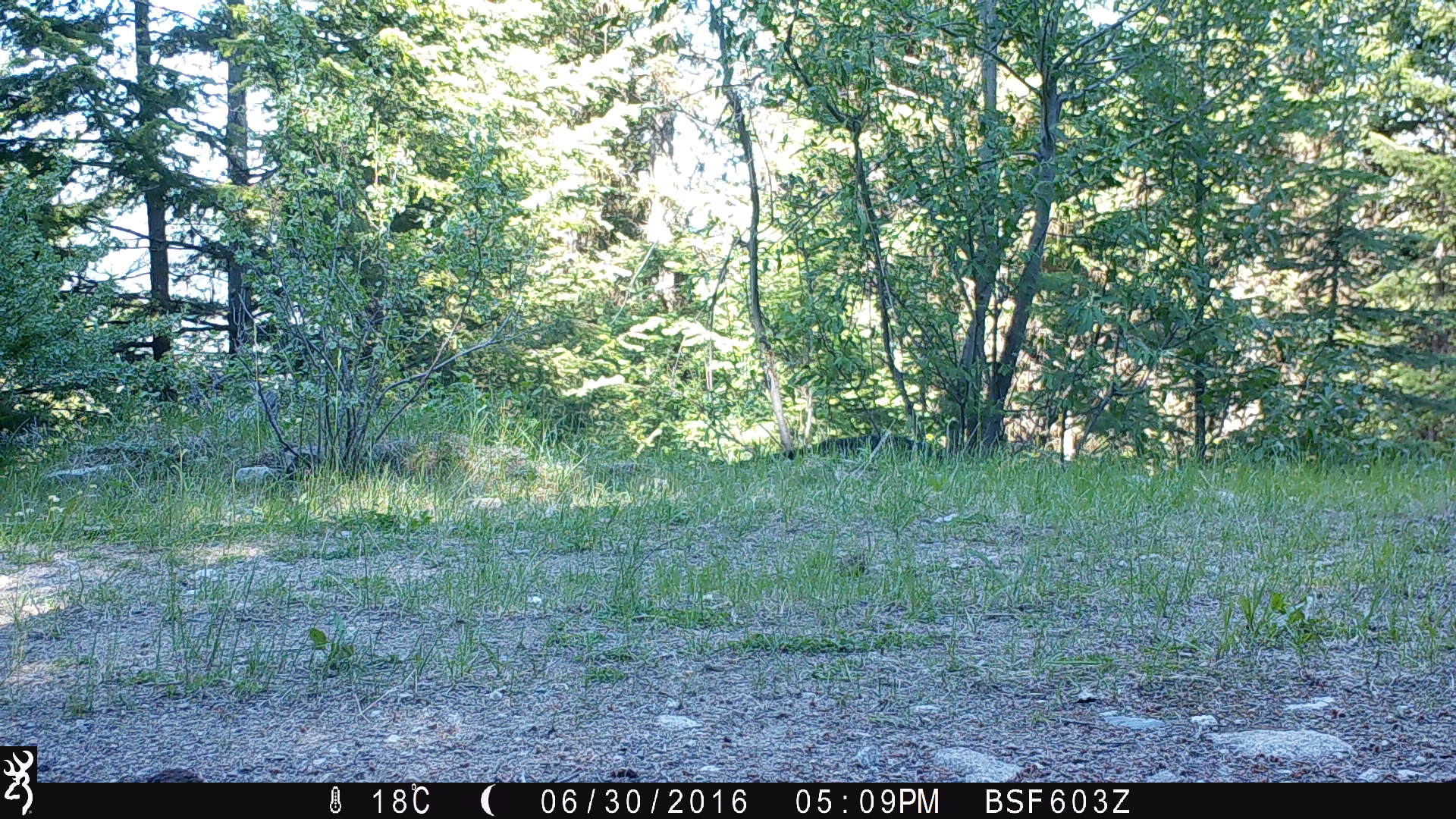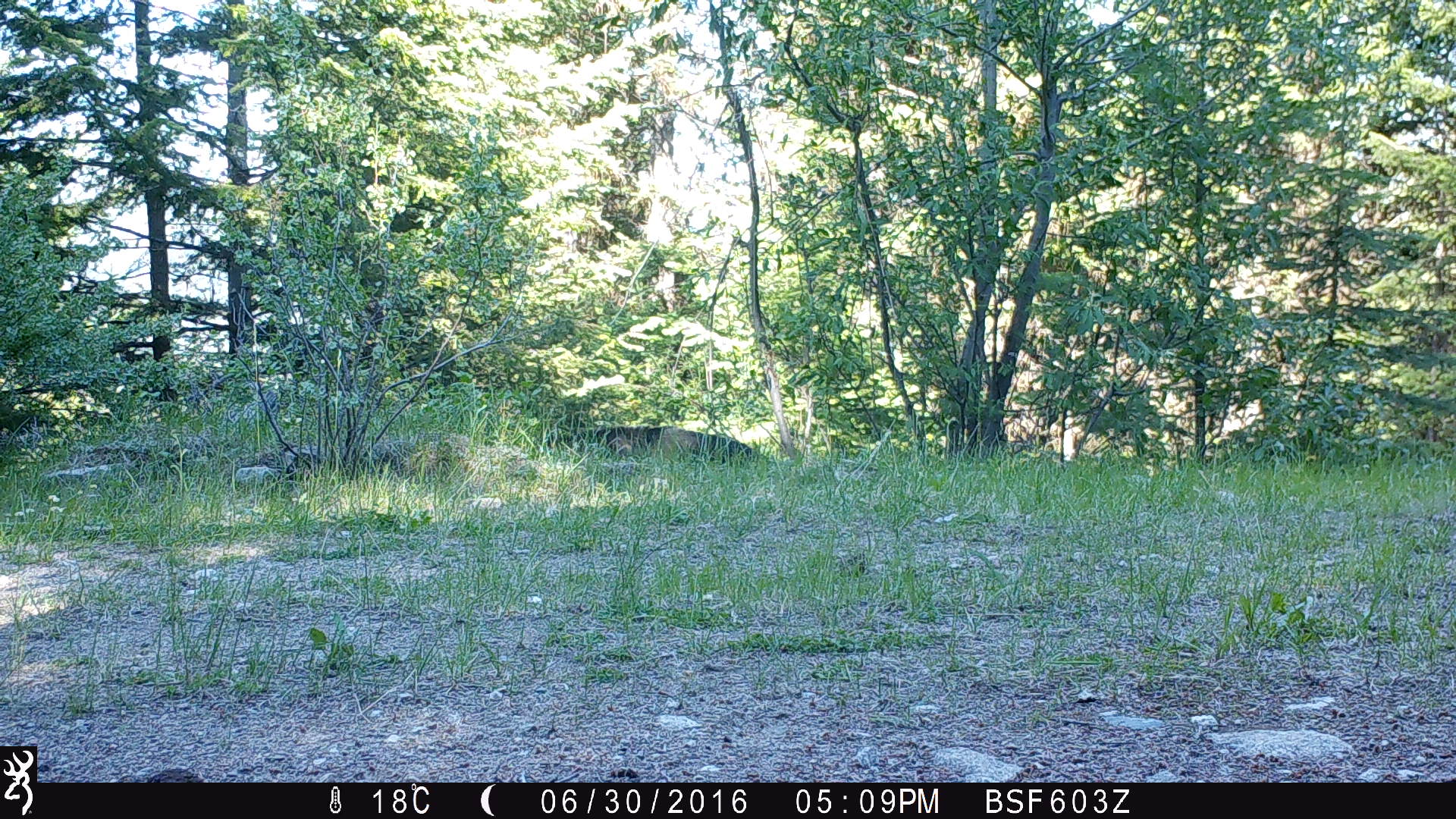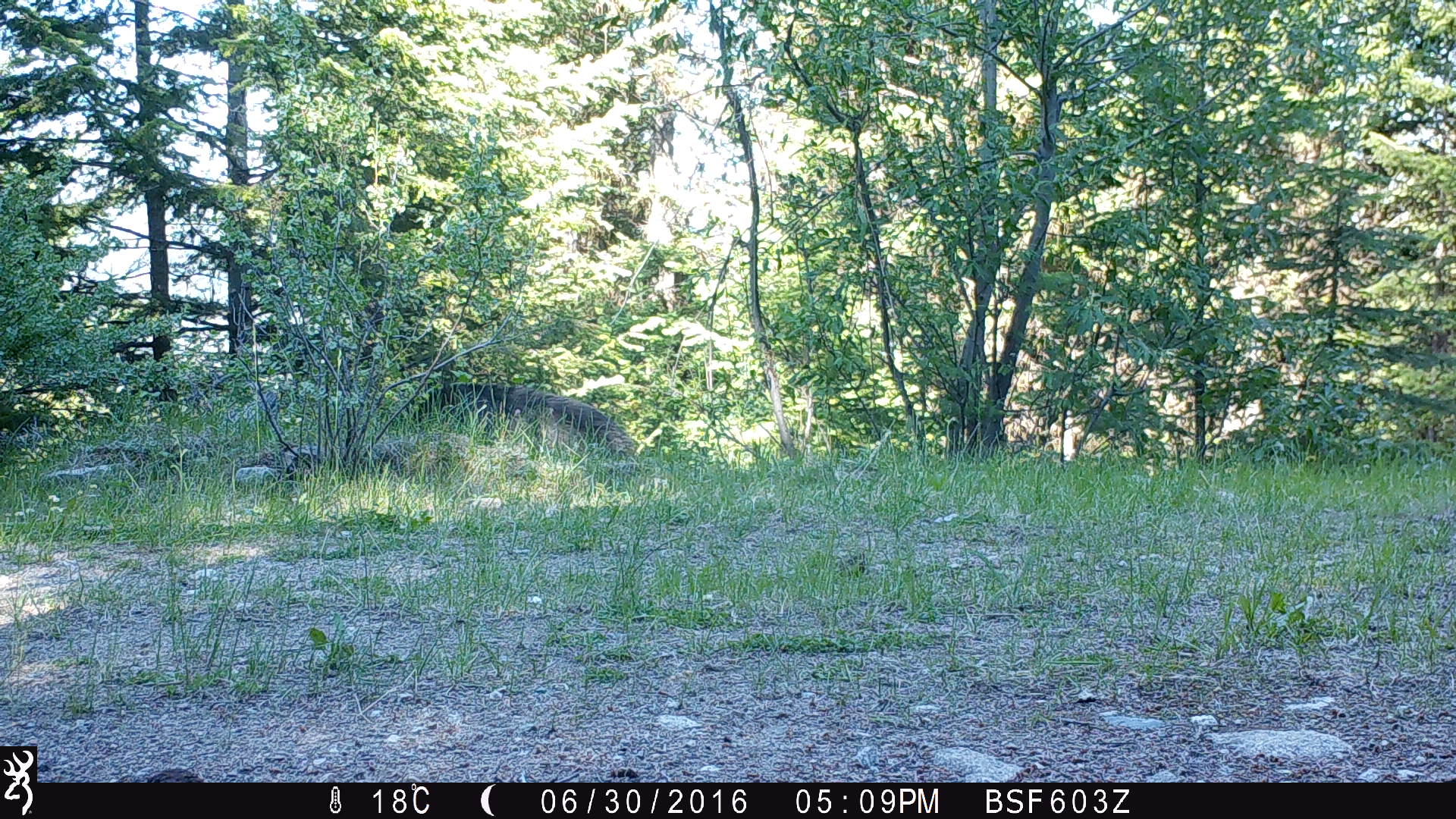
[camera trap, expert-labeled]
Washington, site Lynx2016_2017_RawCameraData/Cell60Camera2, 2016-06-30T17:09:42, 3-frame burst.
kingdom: Animalia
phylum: Chordata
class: Mammalia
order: Artiodactyla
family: Bovidae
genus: Bos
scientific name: Bos taurus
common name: domestic cattle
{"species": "domestic cattle (Bos taurus)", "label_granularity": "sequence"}